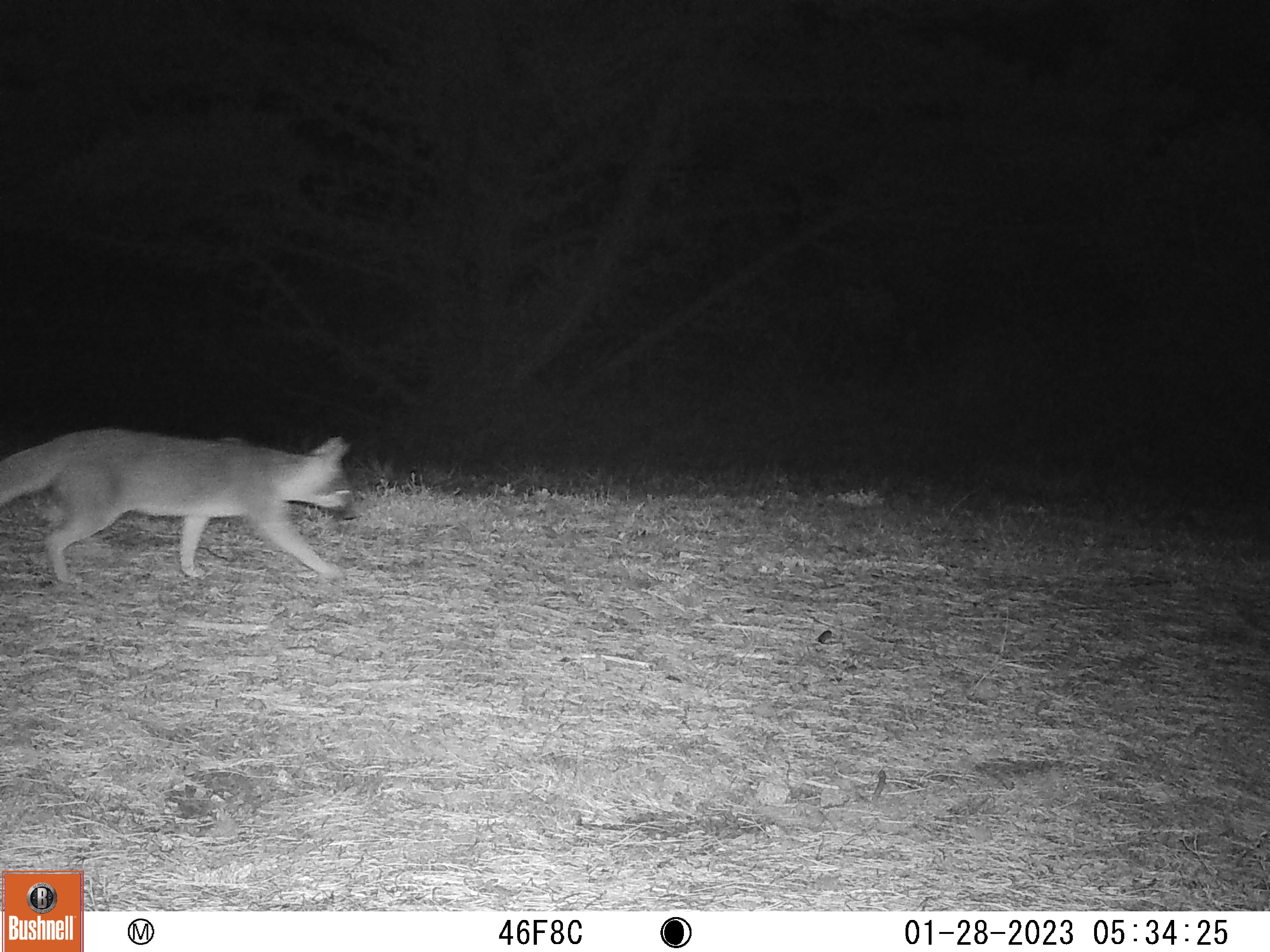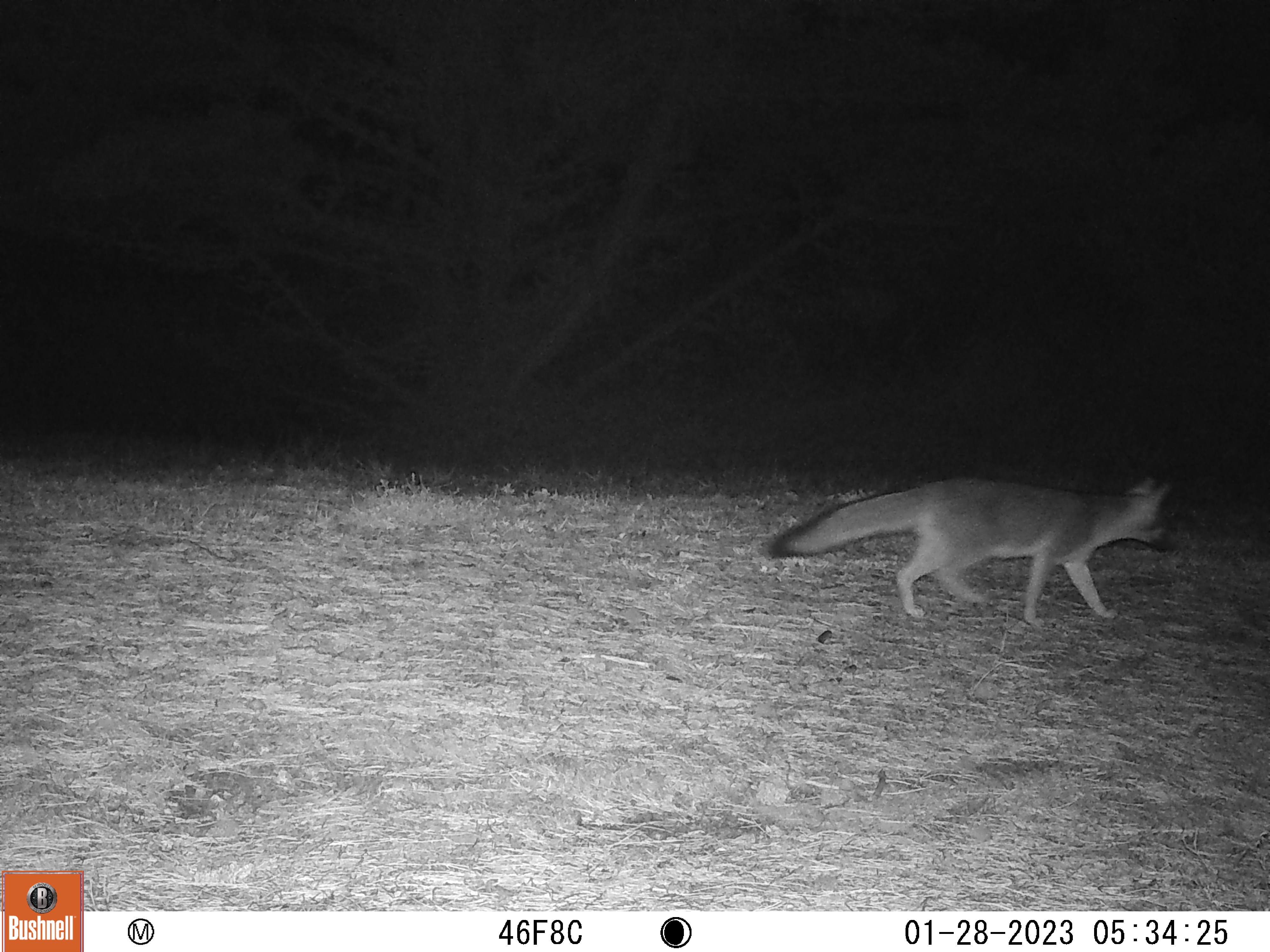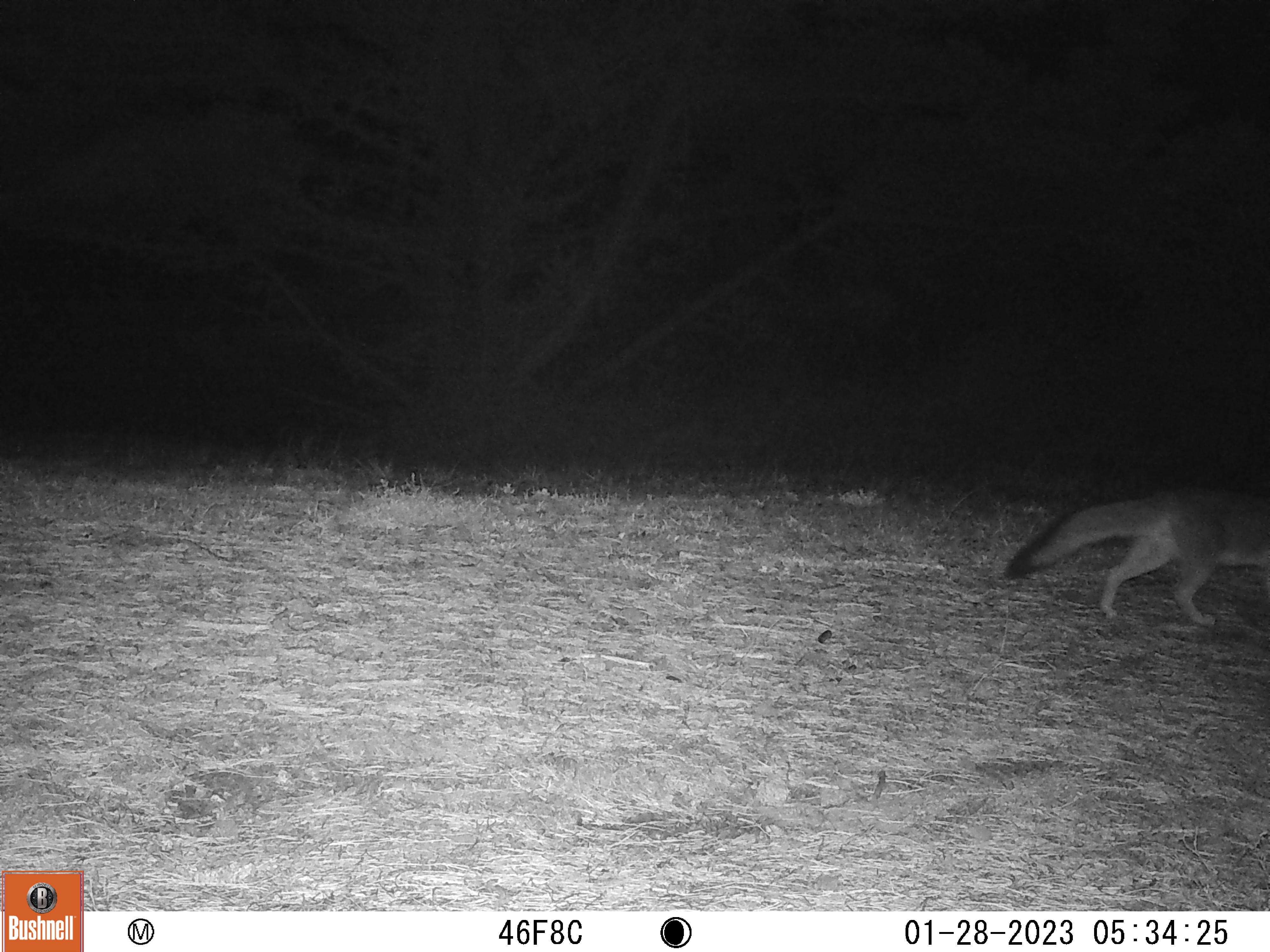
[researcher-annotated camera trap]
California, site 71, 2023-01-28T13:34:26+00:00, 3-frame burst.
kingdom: Animalia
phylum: Chordata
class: Mammalia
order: Carnivora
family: Canidae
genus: Urocyon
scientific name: Urocyon cinereoargenteus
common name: gray fox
Gray fox (Urocyon cinereoargenteus).